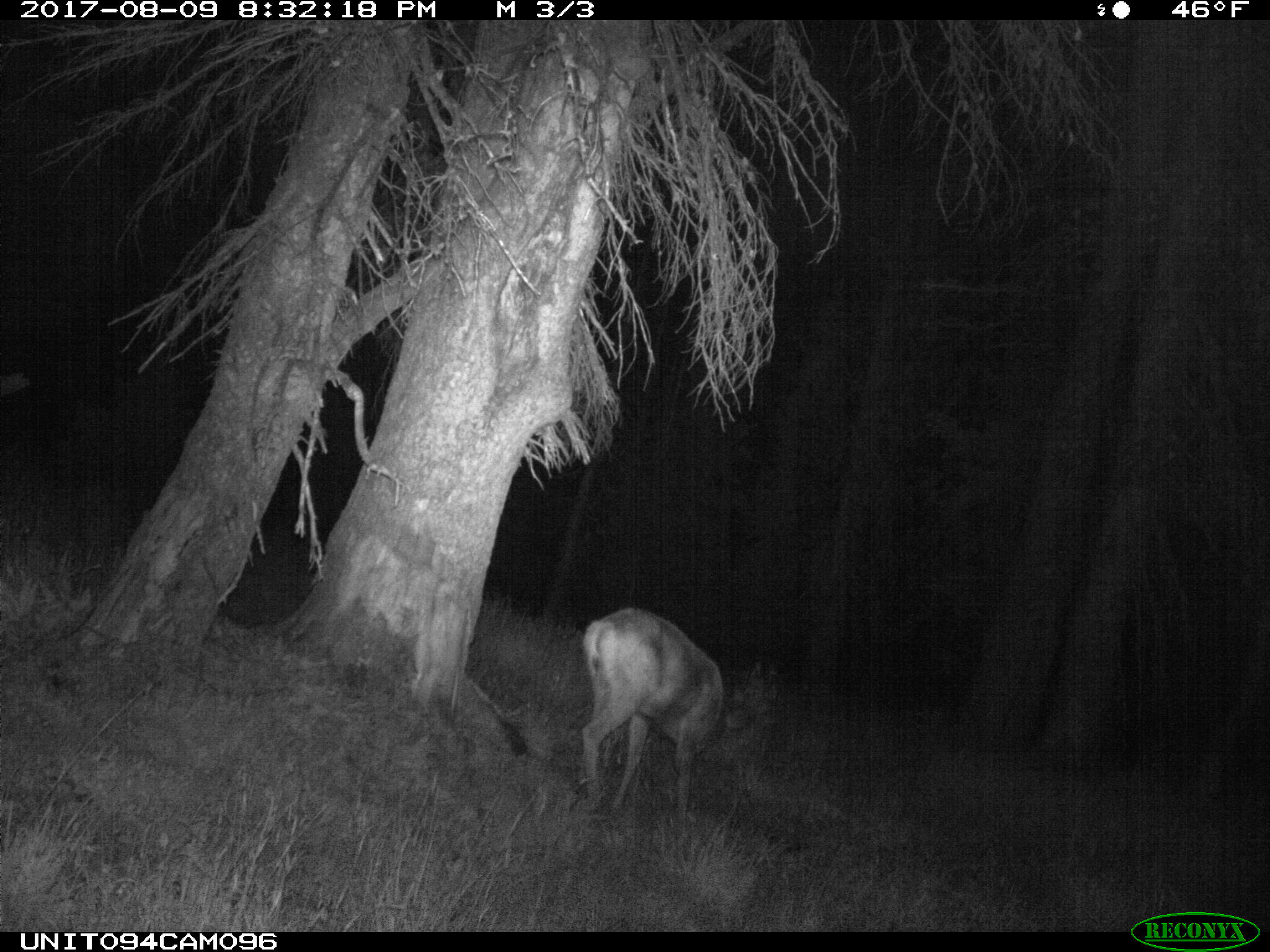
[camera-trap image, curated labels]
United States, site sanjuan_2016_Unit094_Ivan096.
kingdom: Animalia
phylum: Chordata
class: Mammalia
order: Artiodactyla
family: Cervidae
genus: Odocoileus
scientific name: Odocoileus hemionus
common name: mule deer